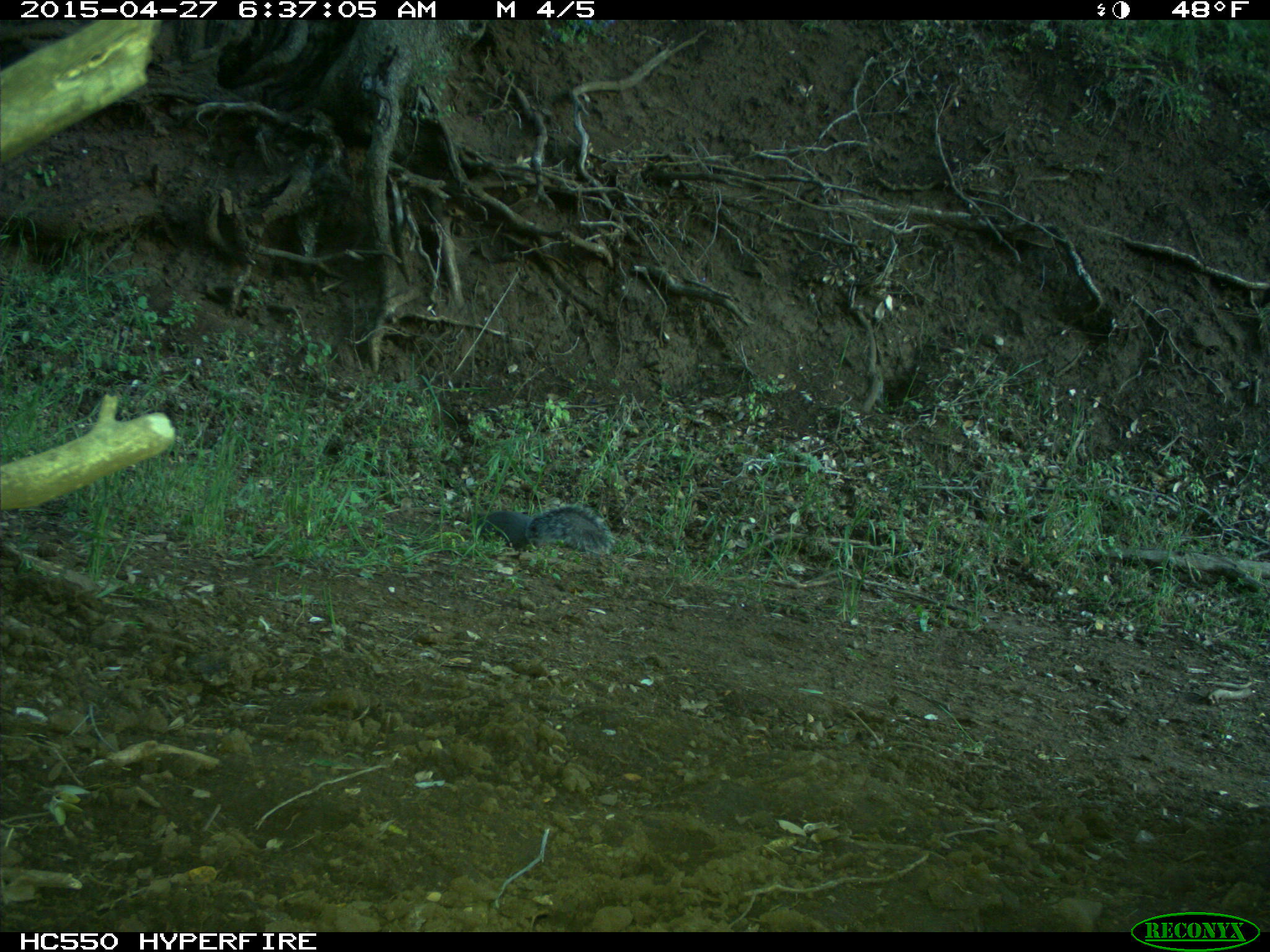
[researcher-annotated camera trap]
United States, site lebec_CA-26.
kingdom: Animalia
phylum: Chordata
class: Mammalia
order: Rodentia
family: Sciuridae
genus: Sciurus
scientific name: Sciurus carolinensis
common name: eastern gray squirrel